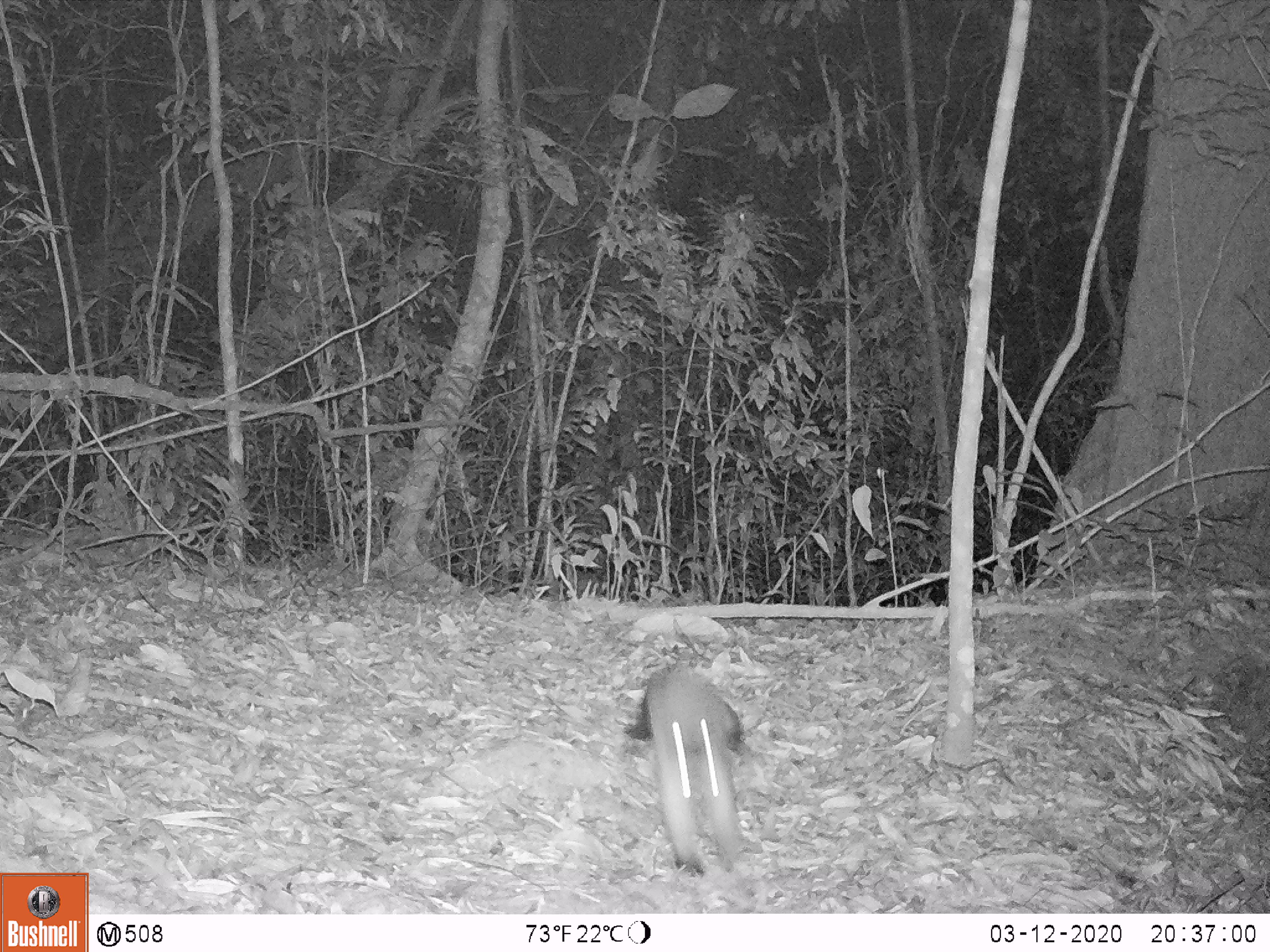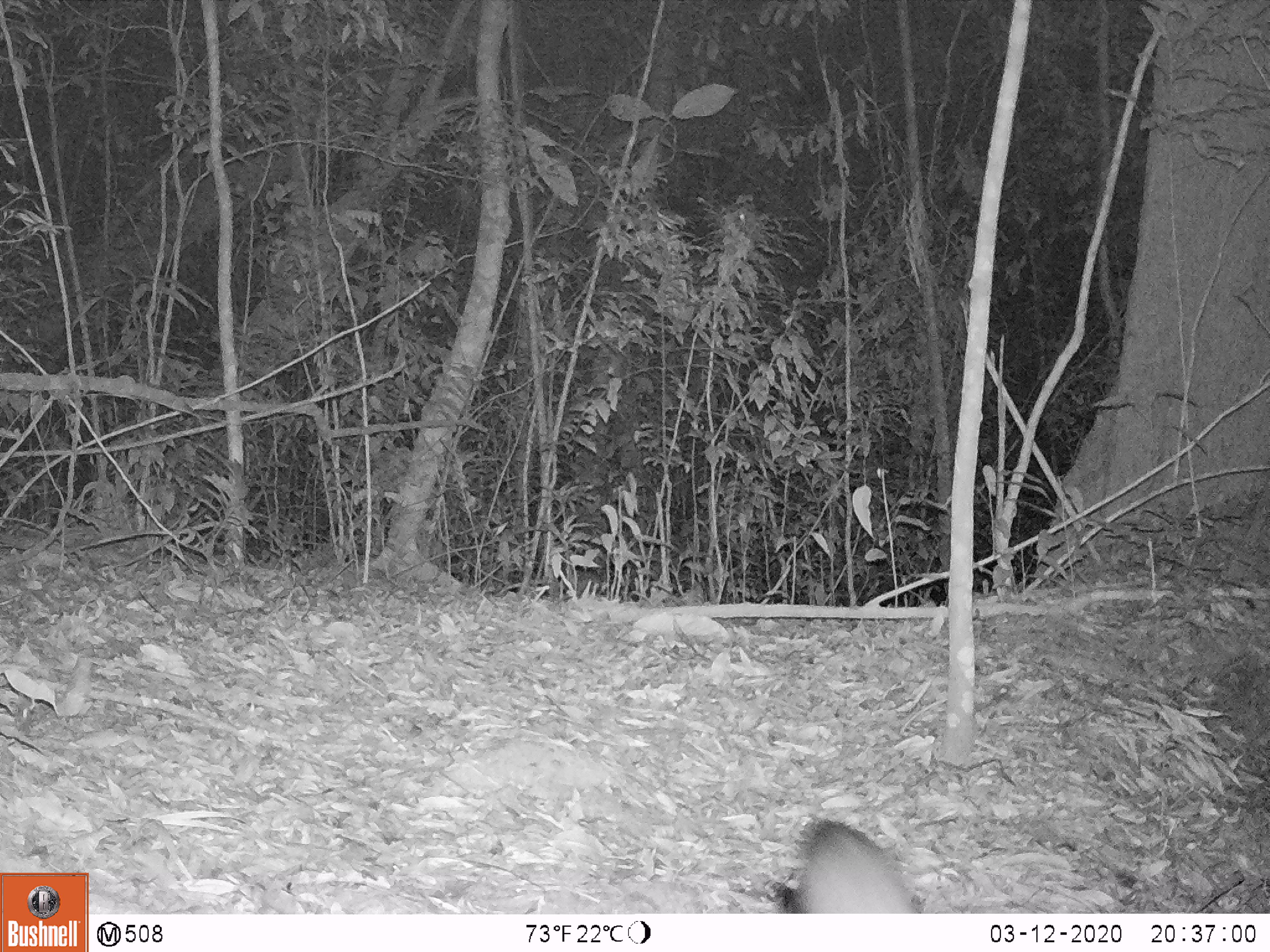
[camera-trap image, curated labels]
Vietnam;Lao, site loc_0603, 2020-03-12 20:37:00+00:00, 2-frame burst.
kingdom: Animalia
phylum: Chordata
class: Mammalia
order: Carnivora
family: Mustelidae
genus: Martes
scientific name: Martes flavigula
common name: yellow-throated marten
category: yellow throated marten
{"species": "yellow throated marten (yellow-throated marten) (Martes flavigula)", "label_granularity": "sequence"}